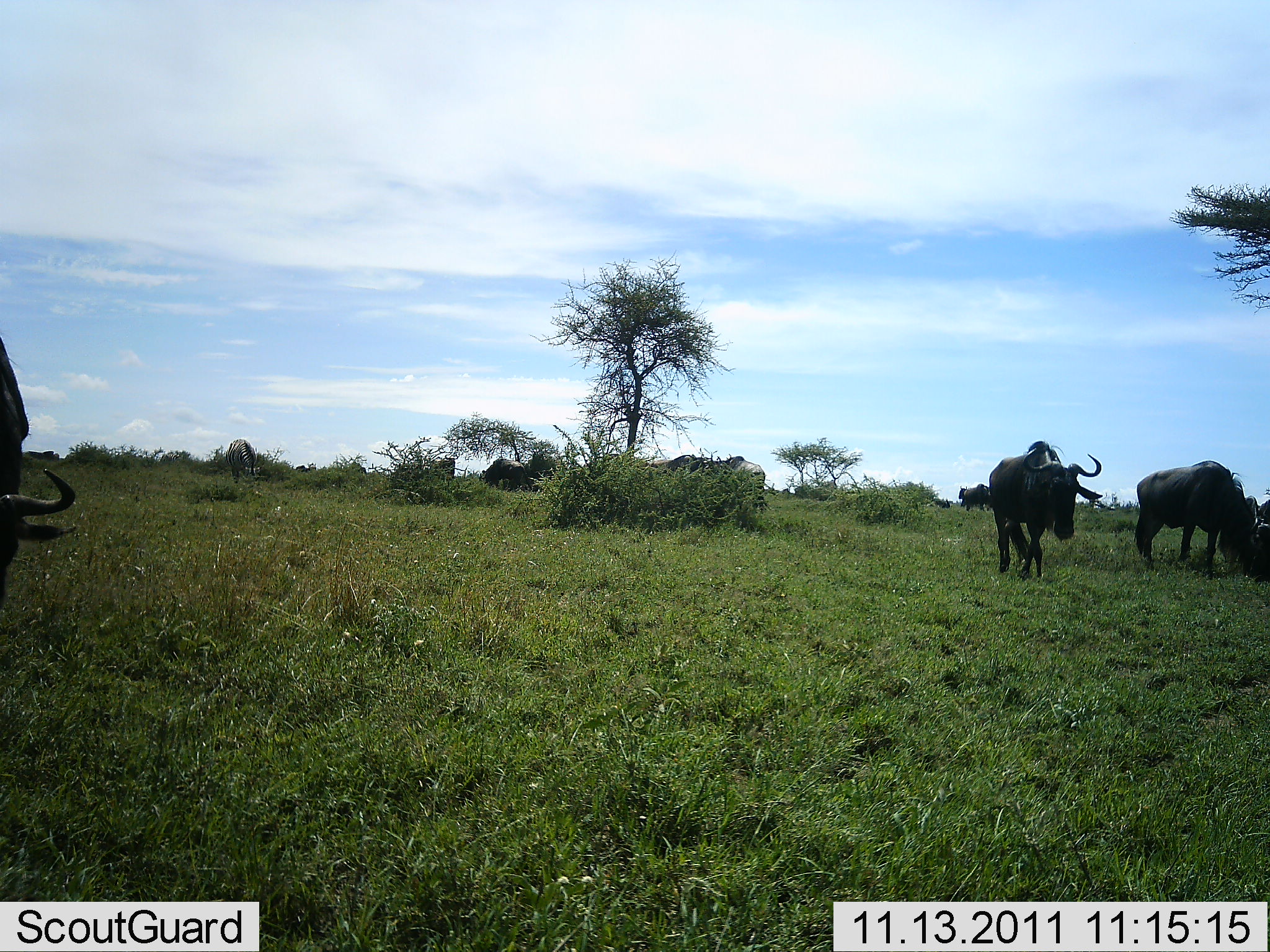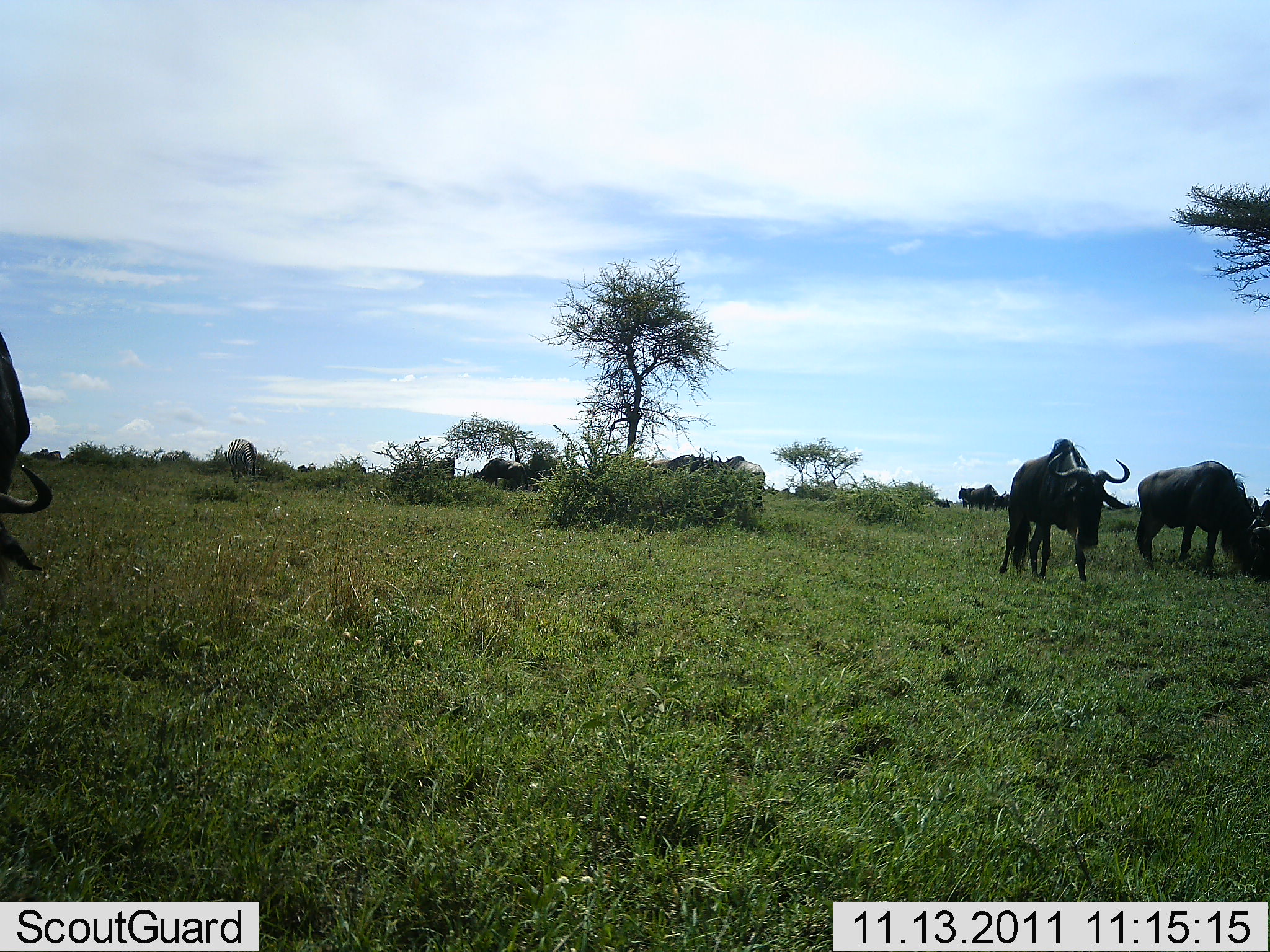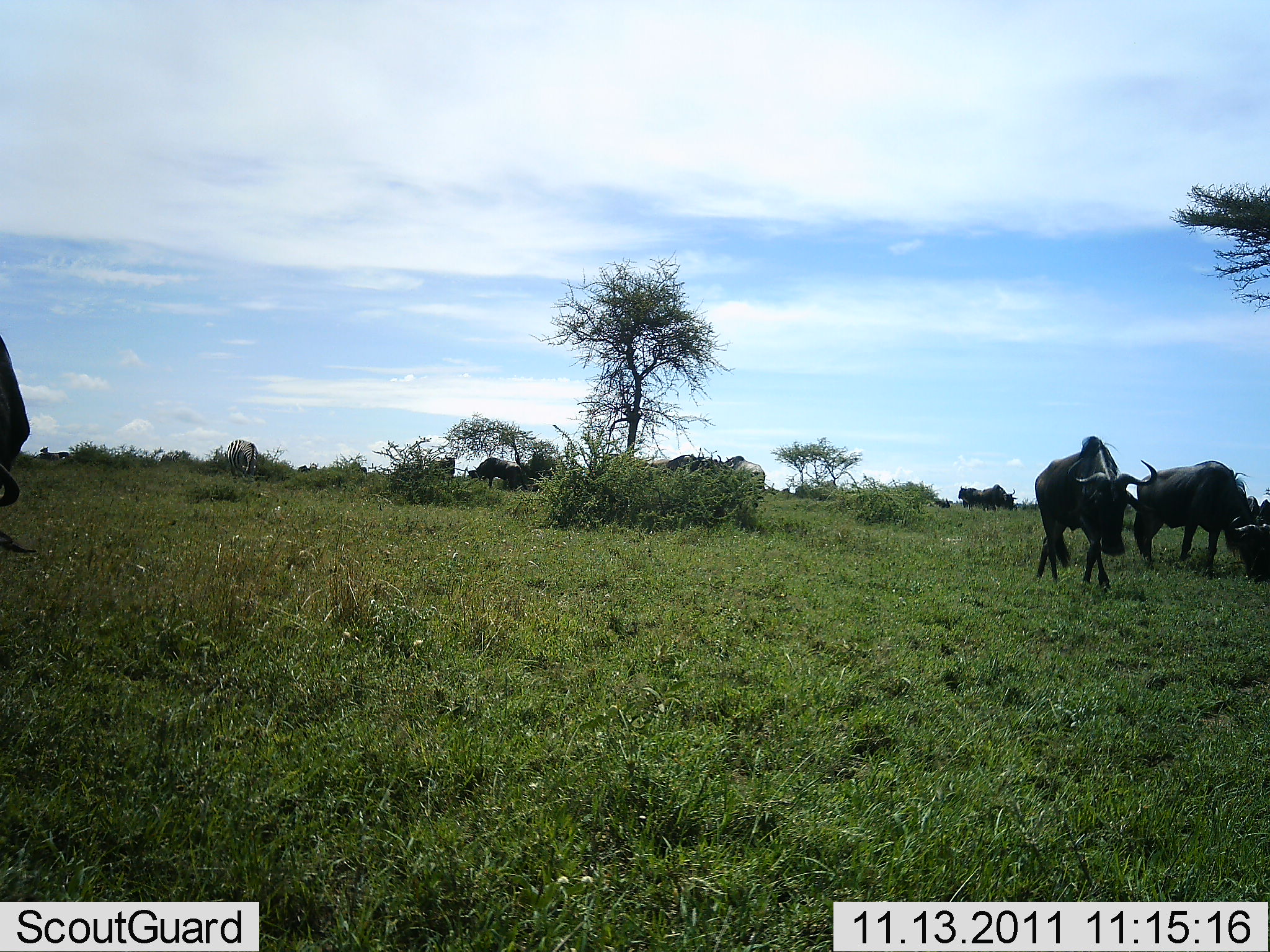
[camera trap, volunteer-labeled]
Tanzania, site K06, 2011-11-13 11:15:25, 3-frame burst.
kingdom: Animalia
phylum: Chordata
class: Mammalia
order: Artiodactyla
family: Bovidae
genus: Connochaetes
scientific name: Connochaetes taurinus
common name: blue wildebeest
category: wildebeest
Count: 8.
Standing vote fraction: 29%.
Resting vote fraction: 0%.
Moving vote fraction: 41%.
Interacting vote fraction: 6%.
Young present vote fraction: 12%.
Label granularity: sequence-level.